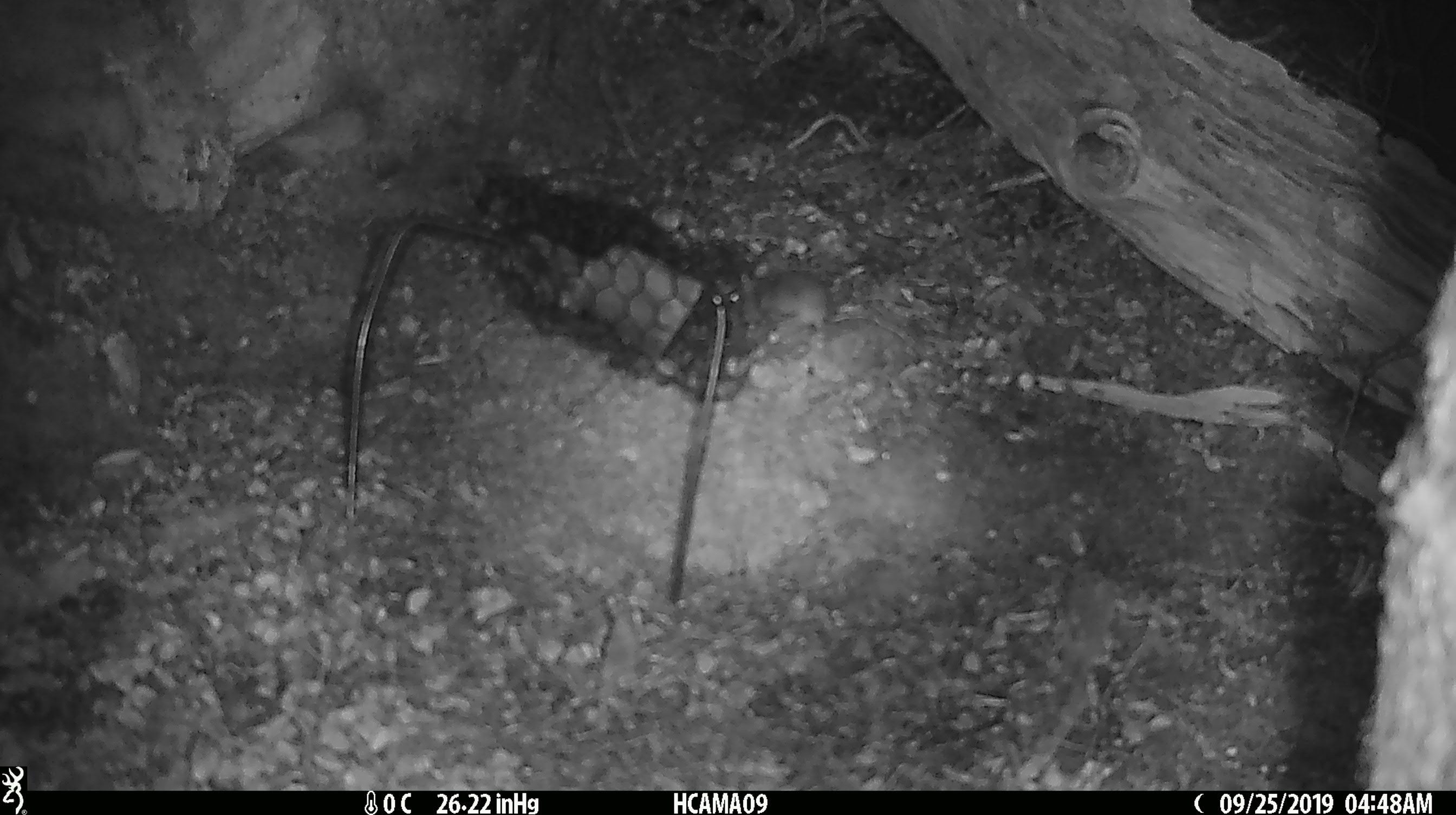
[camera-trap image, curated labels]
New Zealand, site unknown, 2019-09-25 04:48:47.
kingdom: Animalia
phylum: Chordata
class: Mammalia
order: Rodentia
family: Muridae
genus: Mus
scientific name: Mus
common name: mouse